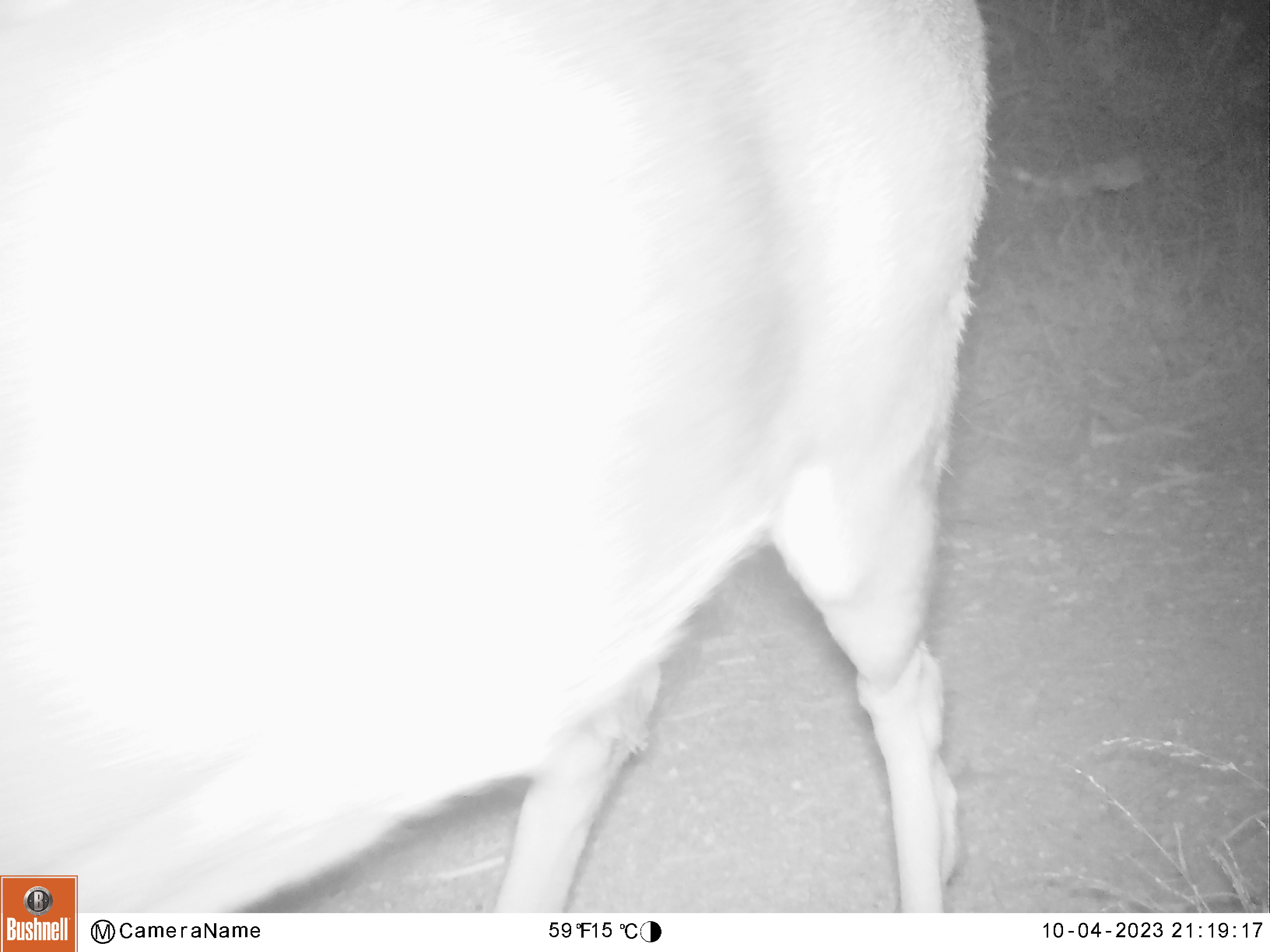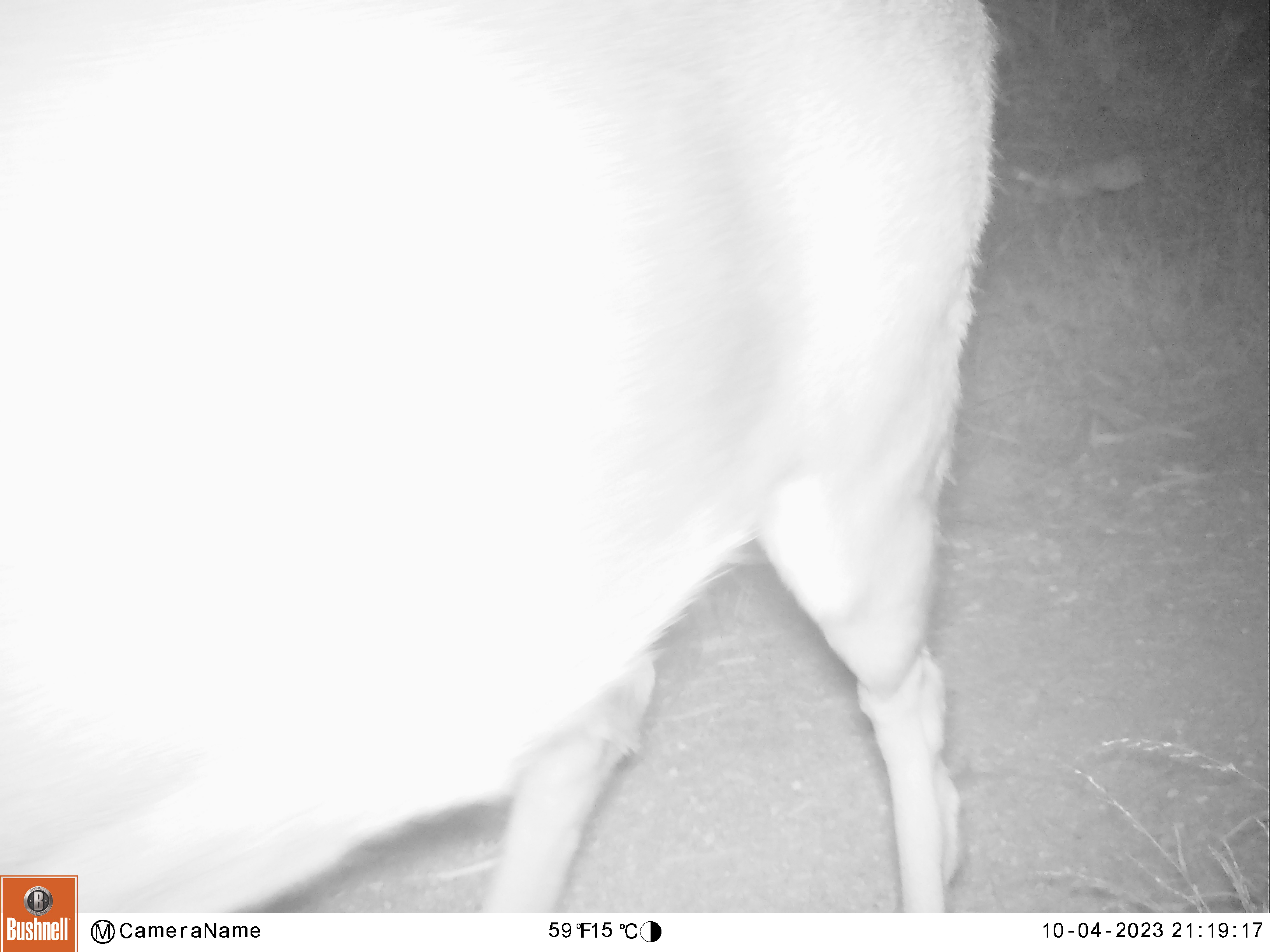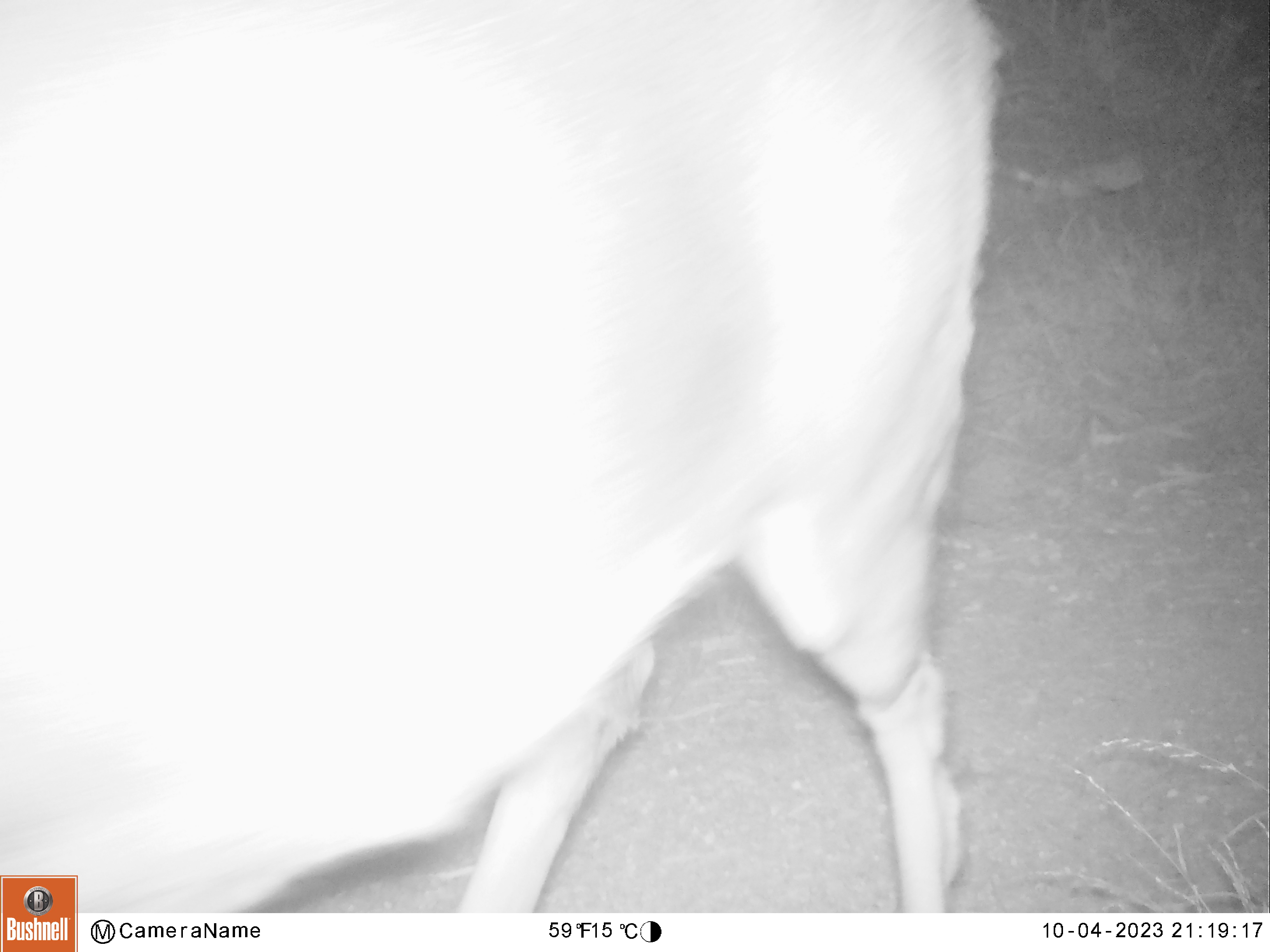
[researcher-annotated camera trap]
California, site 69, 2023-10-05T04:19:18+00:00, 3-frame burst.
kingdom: Animalia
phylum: Chordata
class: Mammalia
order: Artiodactyla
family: Cervidae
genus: Odocoileus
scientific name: Odocoileus hemionus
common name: mule deer